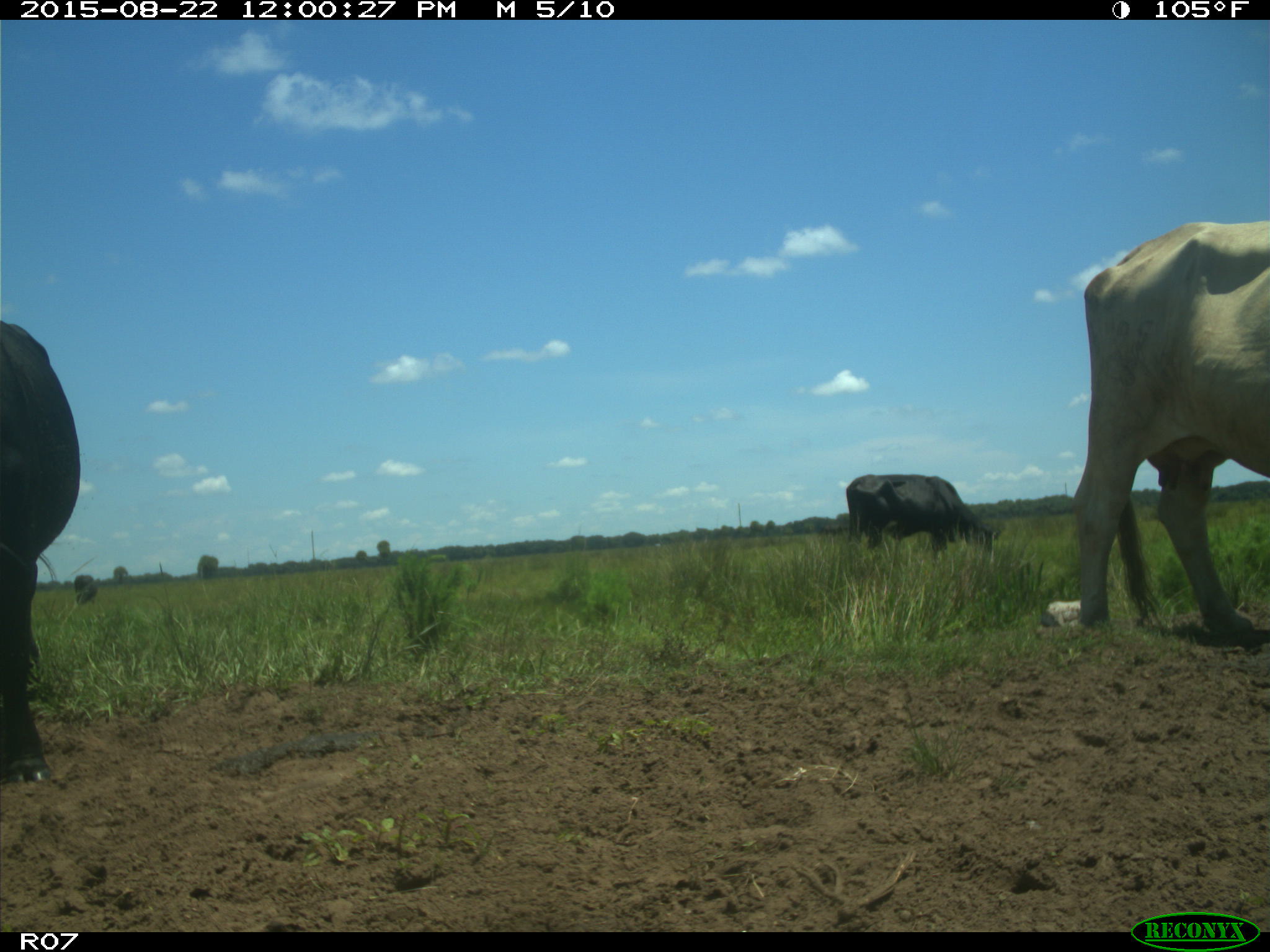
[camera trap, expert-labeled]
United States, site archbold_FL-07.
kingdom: Animalia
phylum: Chordata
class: Mammalia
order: Artiodactyla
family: Bovidae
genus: Bos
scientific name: Bos taurus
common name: domestic cow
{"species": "Bos taurus (domestic cow)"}